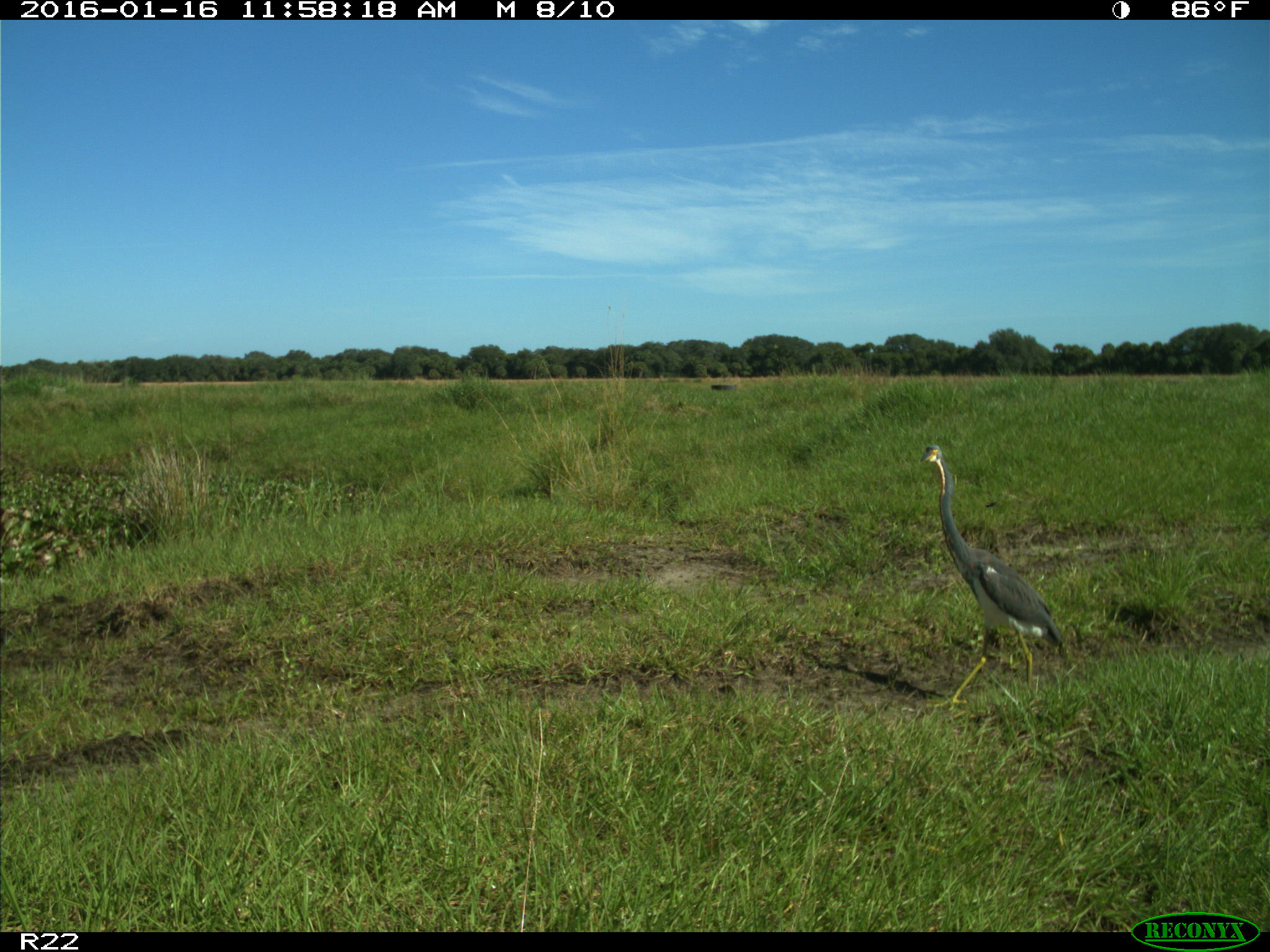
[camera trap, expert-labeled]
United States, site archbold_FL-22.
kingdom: Animalia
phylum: Chordata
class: Aves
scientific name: Aves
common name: birds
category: unidentified bird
Unidentified bird (birds) (Aves).